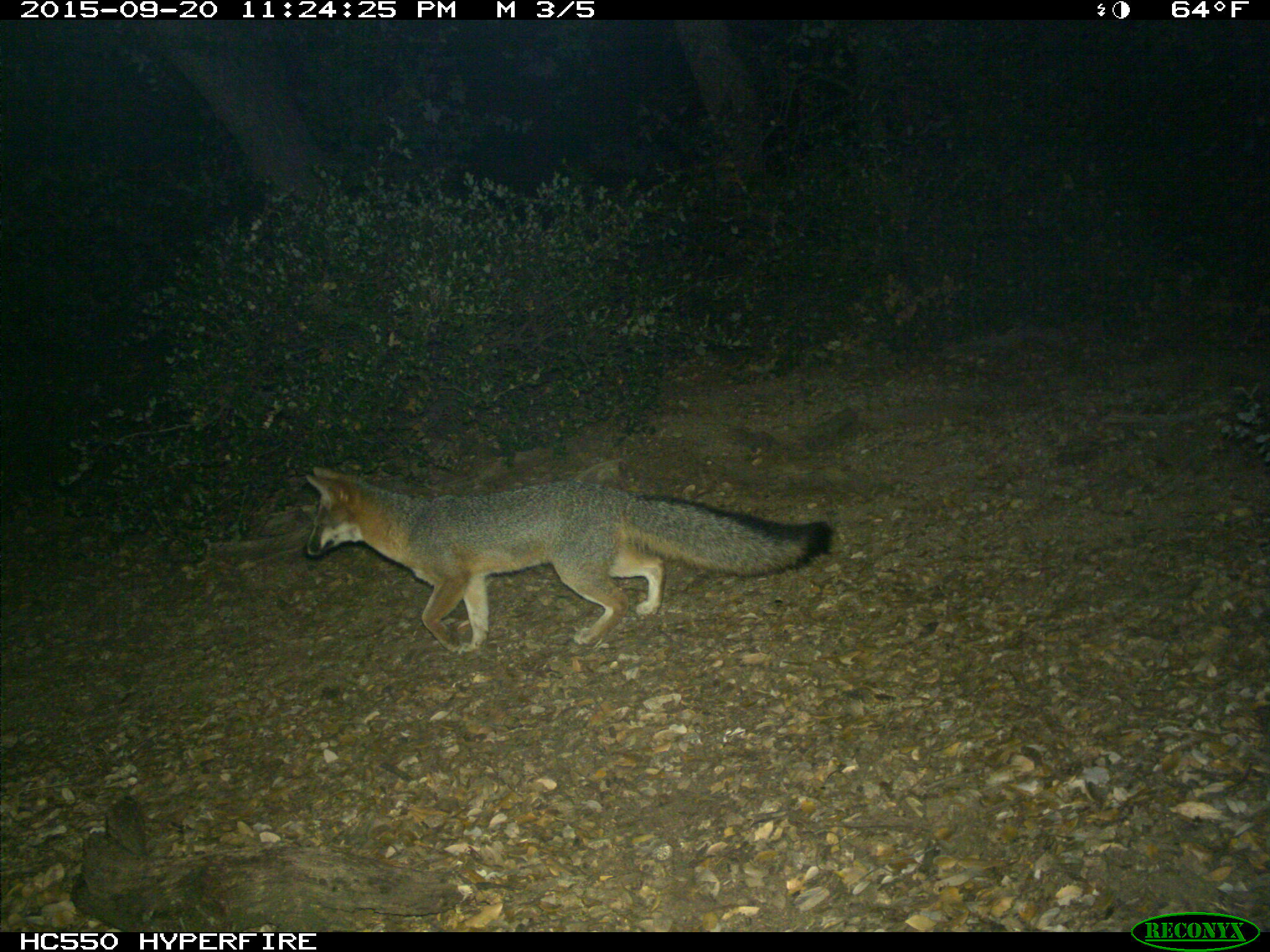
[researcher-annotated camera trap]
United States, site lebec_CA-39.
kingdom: Animalia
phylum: Chordata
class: Mammalia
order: Carnivora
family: Canidae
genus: Urocyon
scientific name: Urocyon cinereoargenteus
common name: gray fox